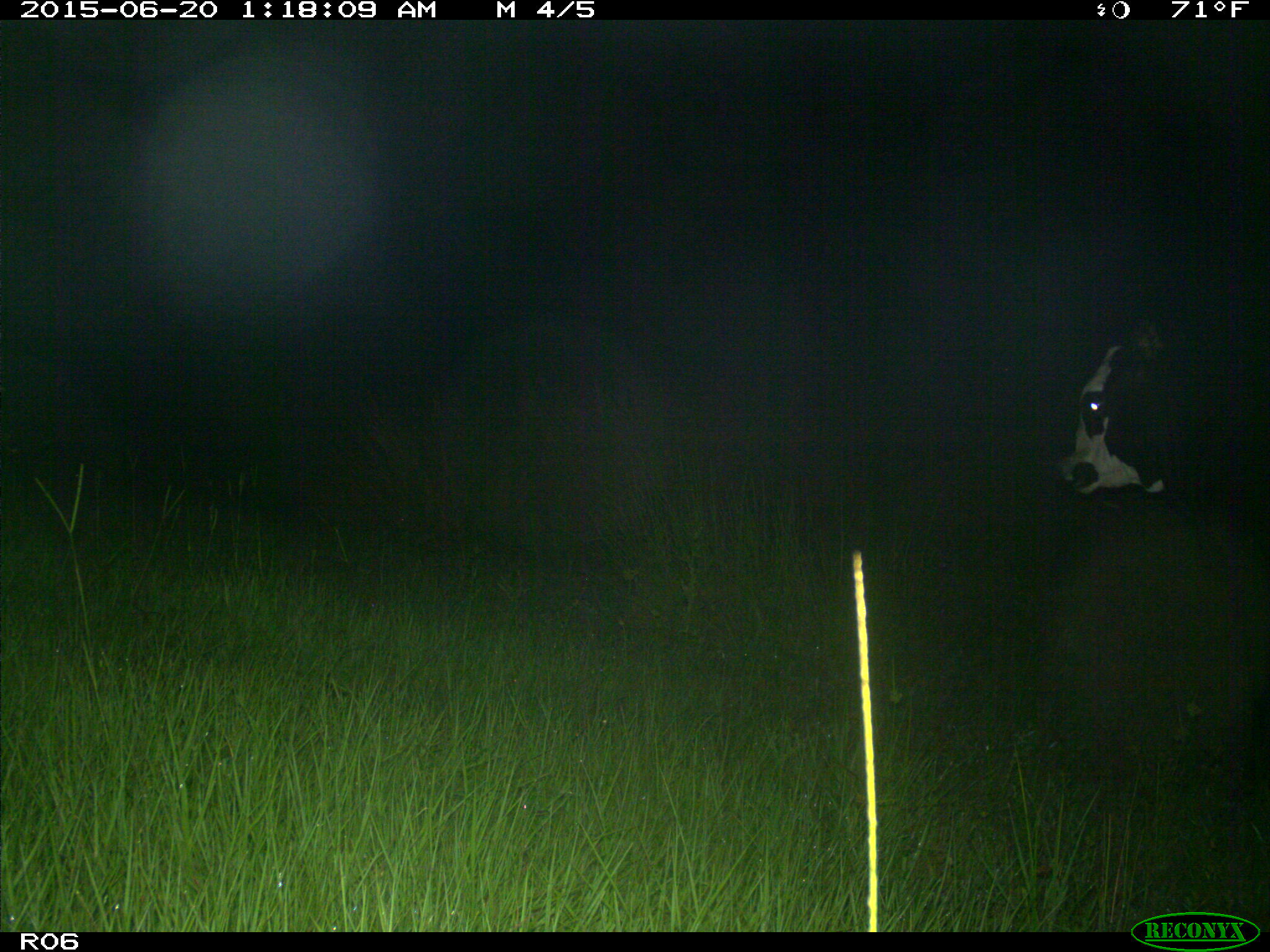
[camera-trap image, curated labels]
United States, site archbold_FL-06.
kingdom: Animalia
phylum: Chordata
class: Mammalia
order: Artiodactyla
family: Bovidae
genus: Bos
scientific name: Bos taurus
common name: domestic cow